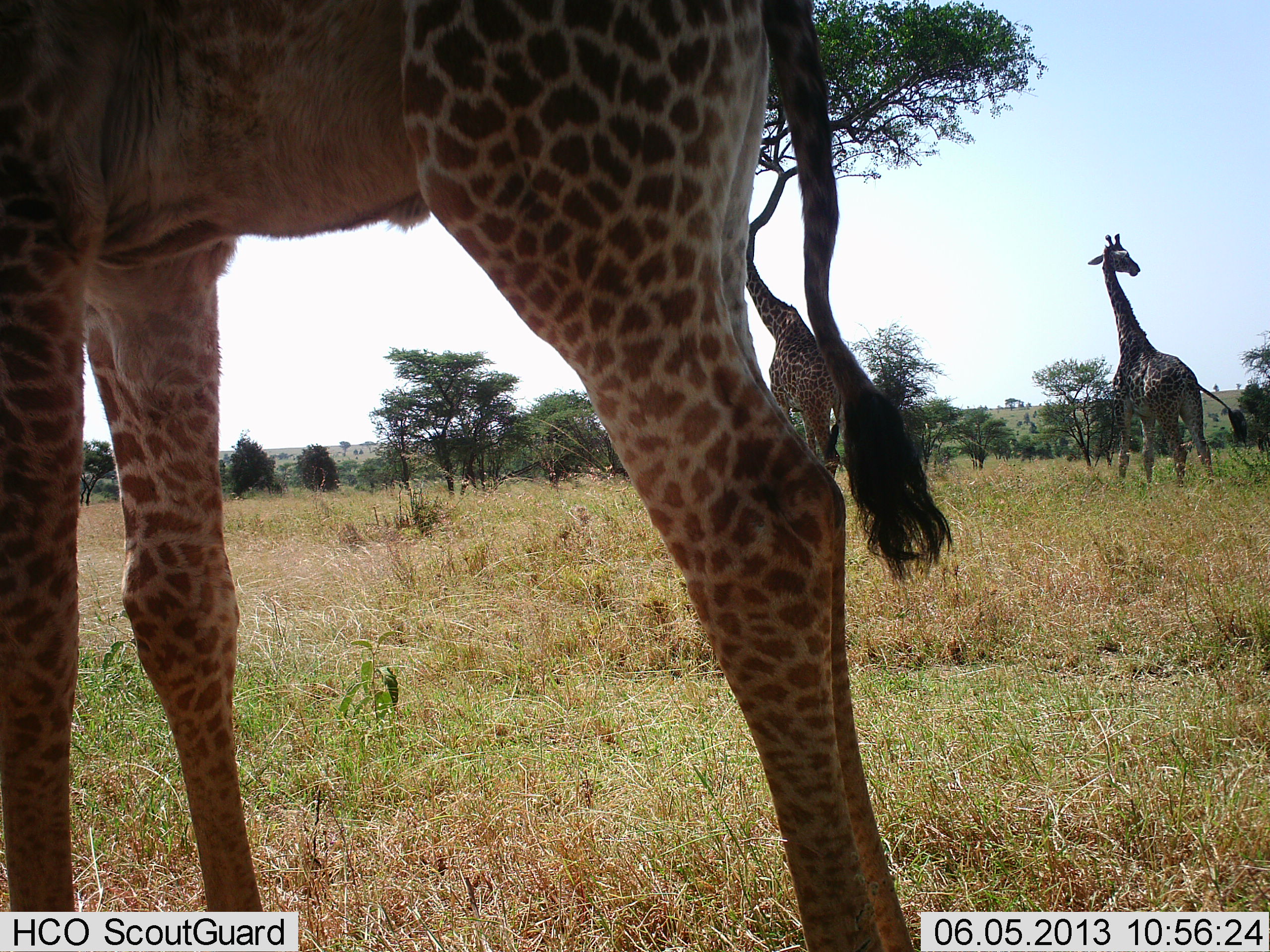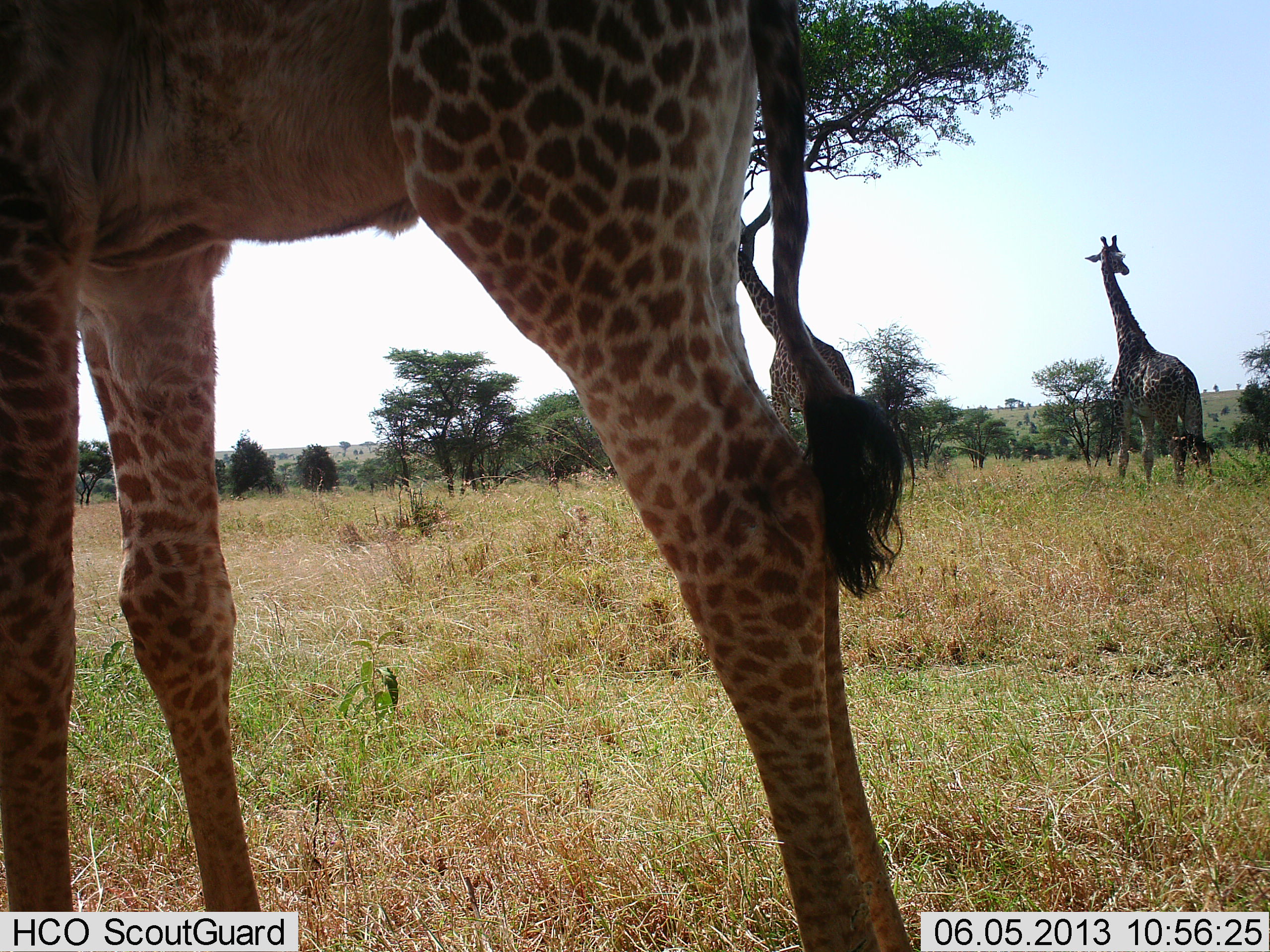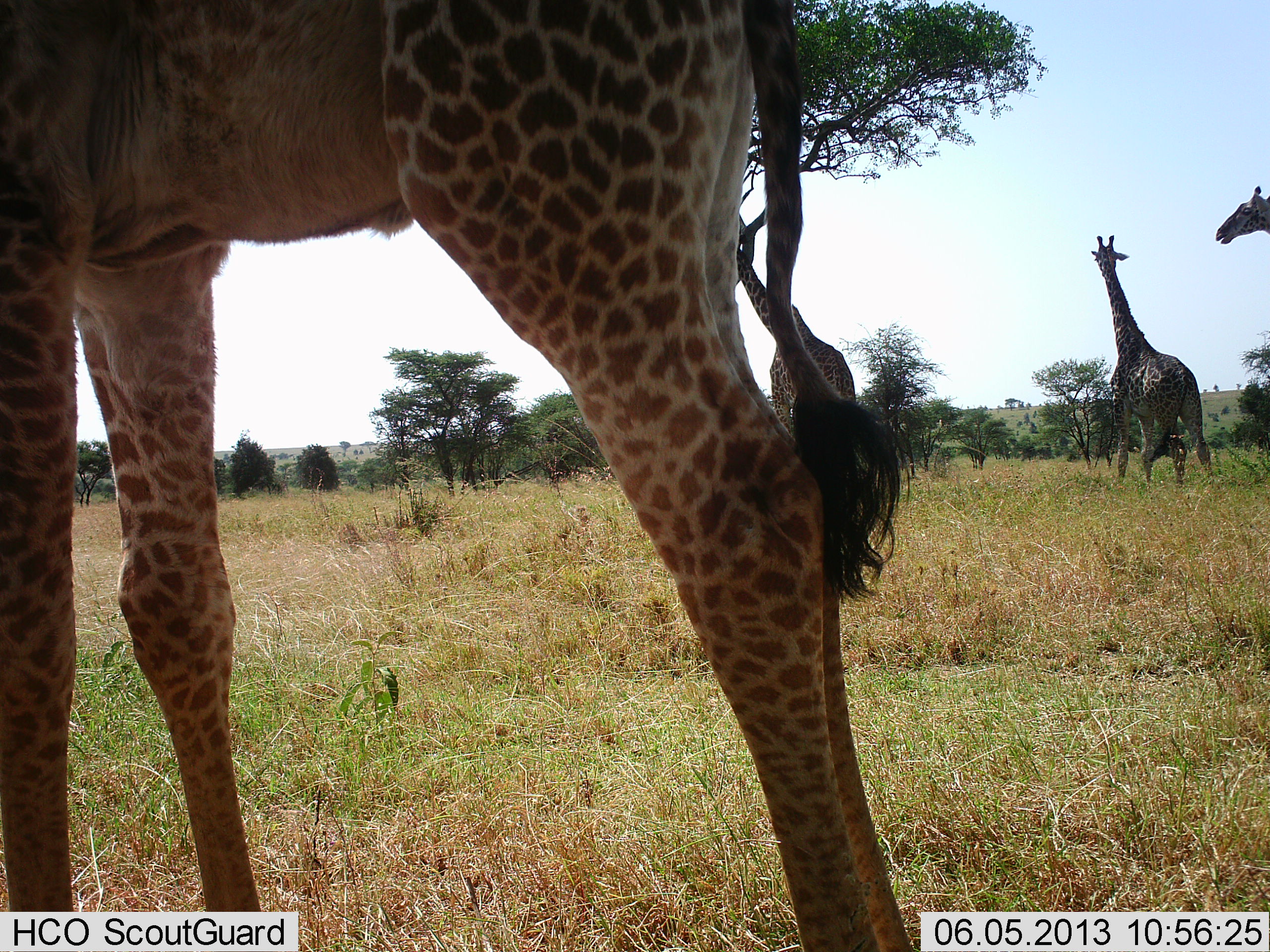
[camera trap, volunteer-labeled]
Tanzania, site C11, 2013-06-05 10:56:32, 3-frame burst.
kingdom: Animalia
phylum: Chordata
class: Mammalia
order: Artiodactyla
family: Giraffidae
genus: Giraffa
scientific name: Giraffa camelopardalis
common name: giraffe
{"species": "giraffe (Giraffa camelopardalis)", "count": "4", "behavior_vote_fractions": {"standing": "94%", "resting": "0%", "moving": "56%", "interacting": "6%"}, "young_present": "0%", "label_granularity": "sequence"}